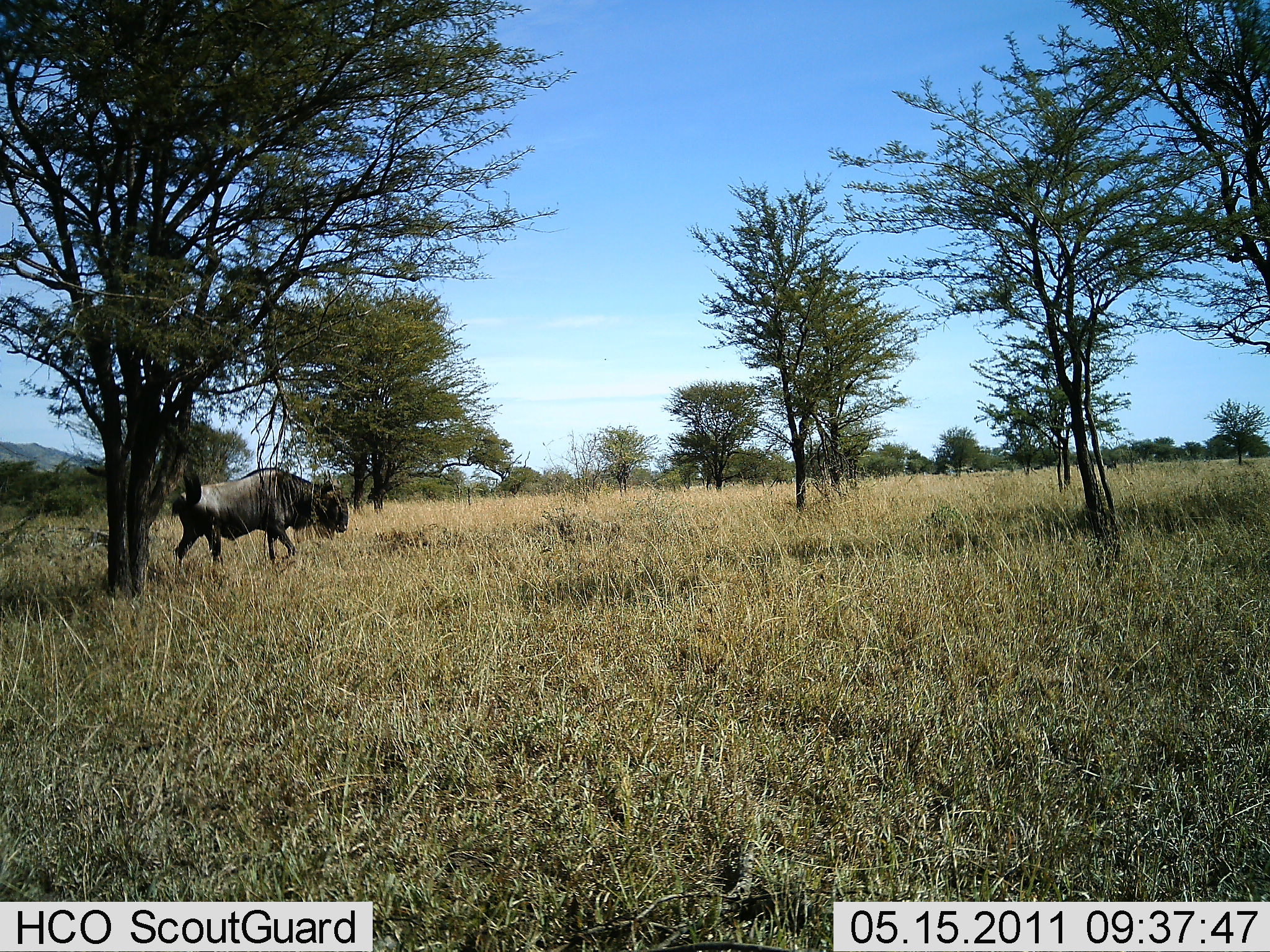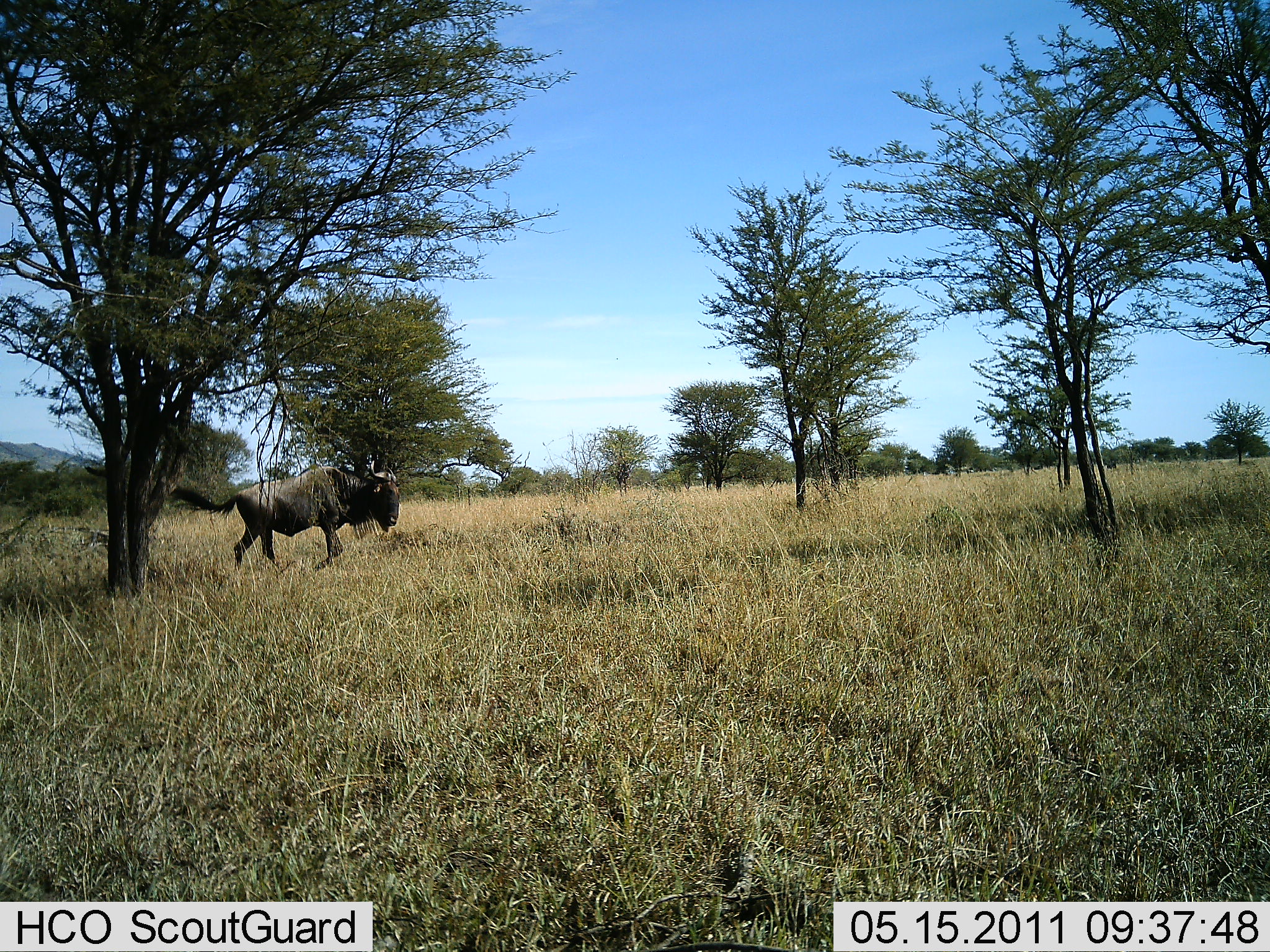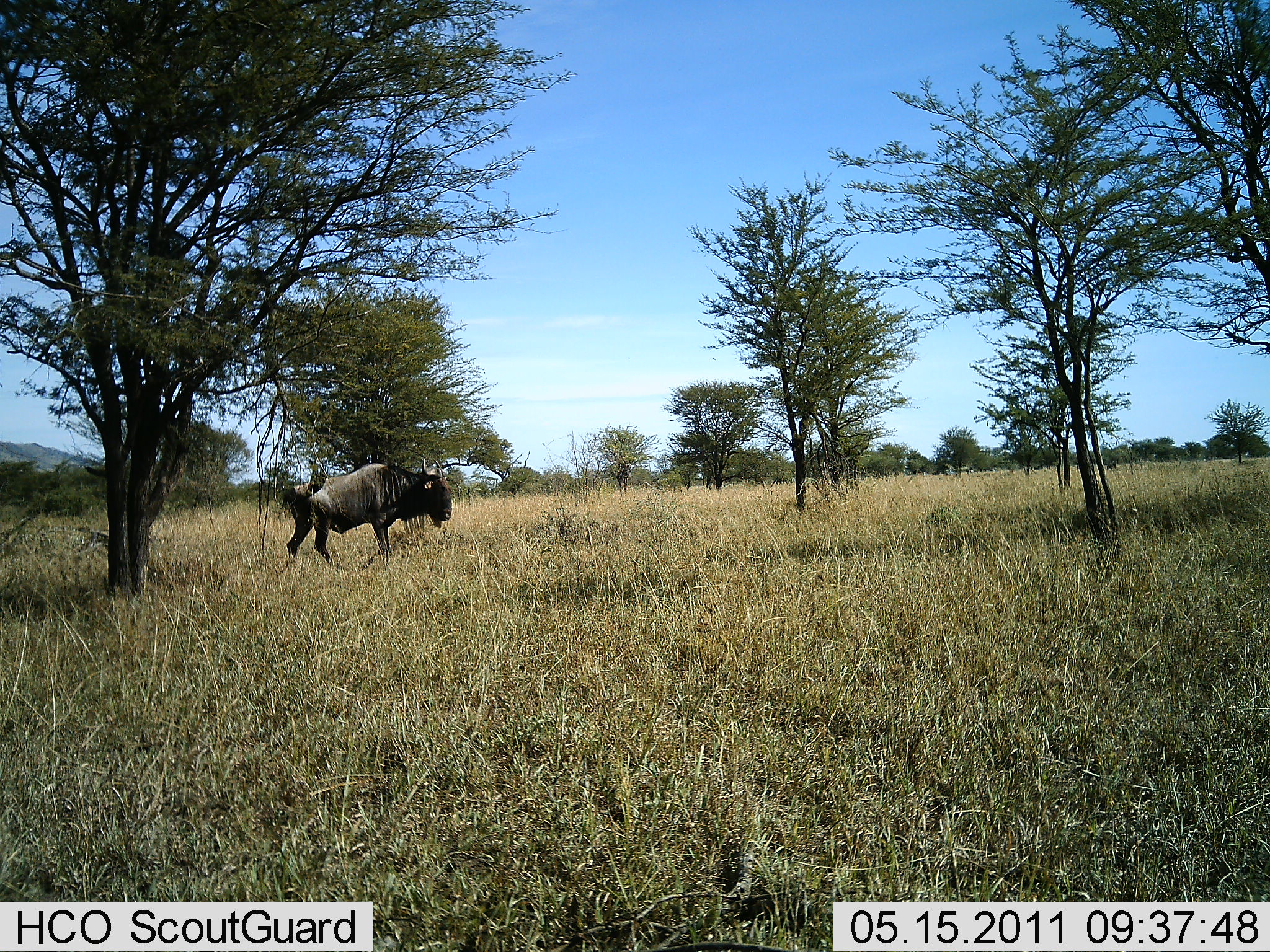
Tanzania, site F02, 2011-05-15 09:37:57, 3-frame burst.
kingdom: Animalia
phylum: Chordata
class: Mammalia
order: Artiodactyla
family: Bovidae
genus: Connochaetes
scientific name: Connochaetes taurinus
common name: blue wildebeest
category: wildebeest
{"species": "wildebeest (blue wildebeest) (Connochaetes taurinus)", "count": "1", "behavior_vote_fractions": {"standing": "0%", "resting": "0%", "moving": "100%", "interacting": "0%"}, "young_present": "0%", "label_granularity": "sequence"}